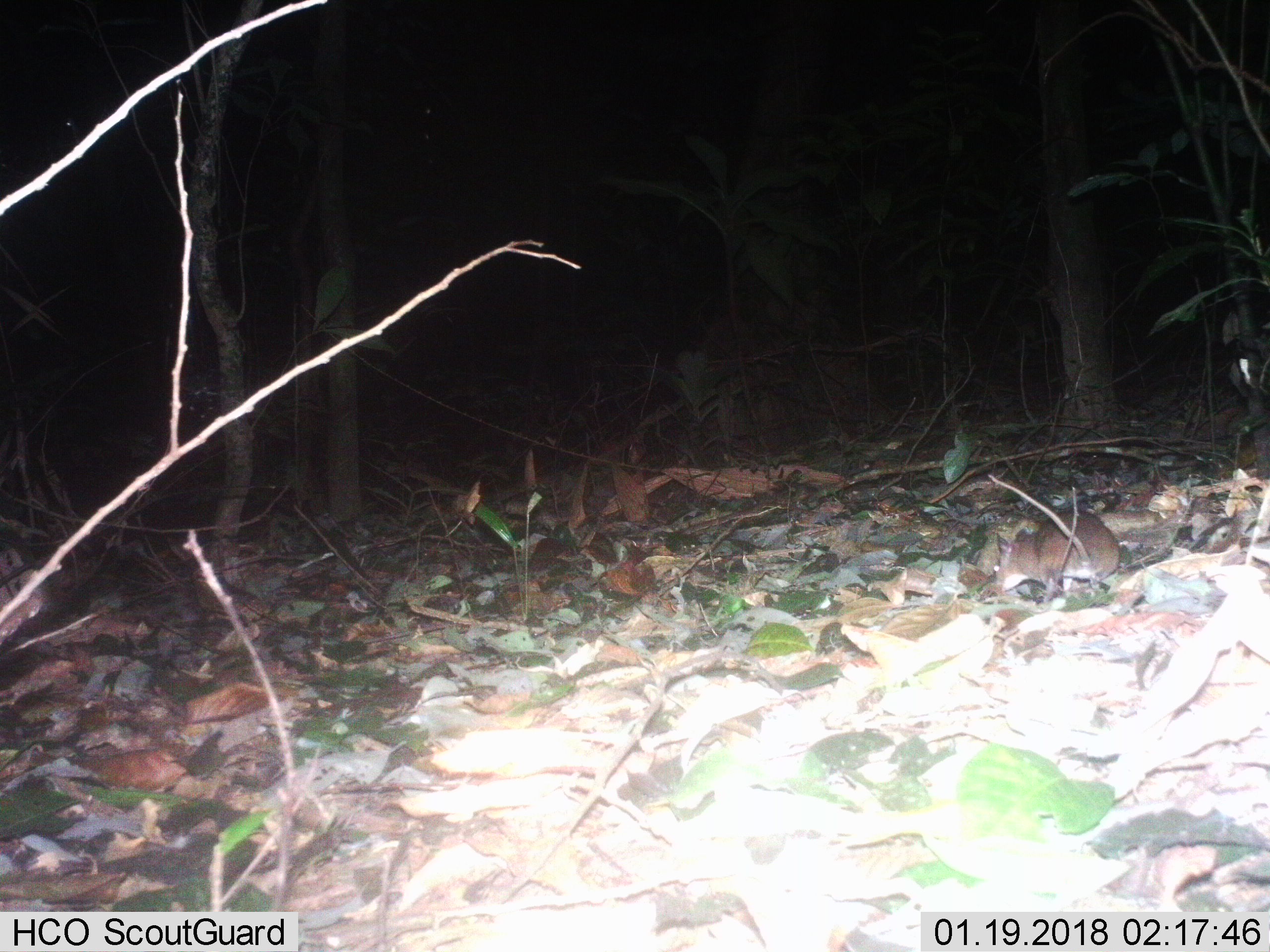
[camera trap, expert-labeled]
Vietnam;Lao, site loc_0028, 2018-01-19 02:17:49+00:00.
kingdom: Animalia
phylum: Chordata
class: Mammalia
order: Rodentia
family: Muridae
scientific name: Muridae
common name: old-world mice and rats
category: unidentified murid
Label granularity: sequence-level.